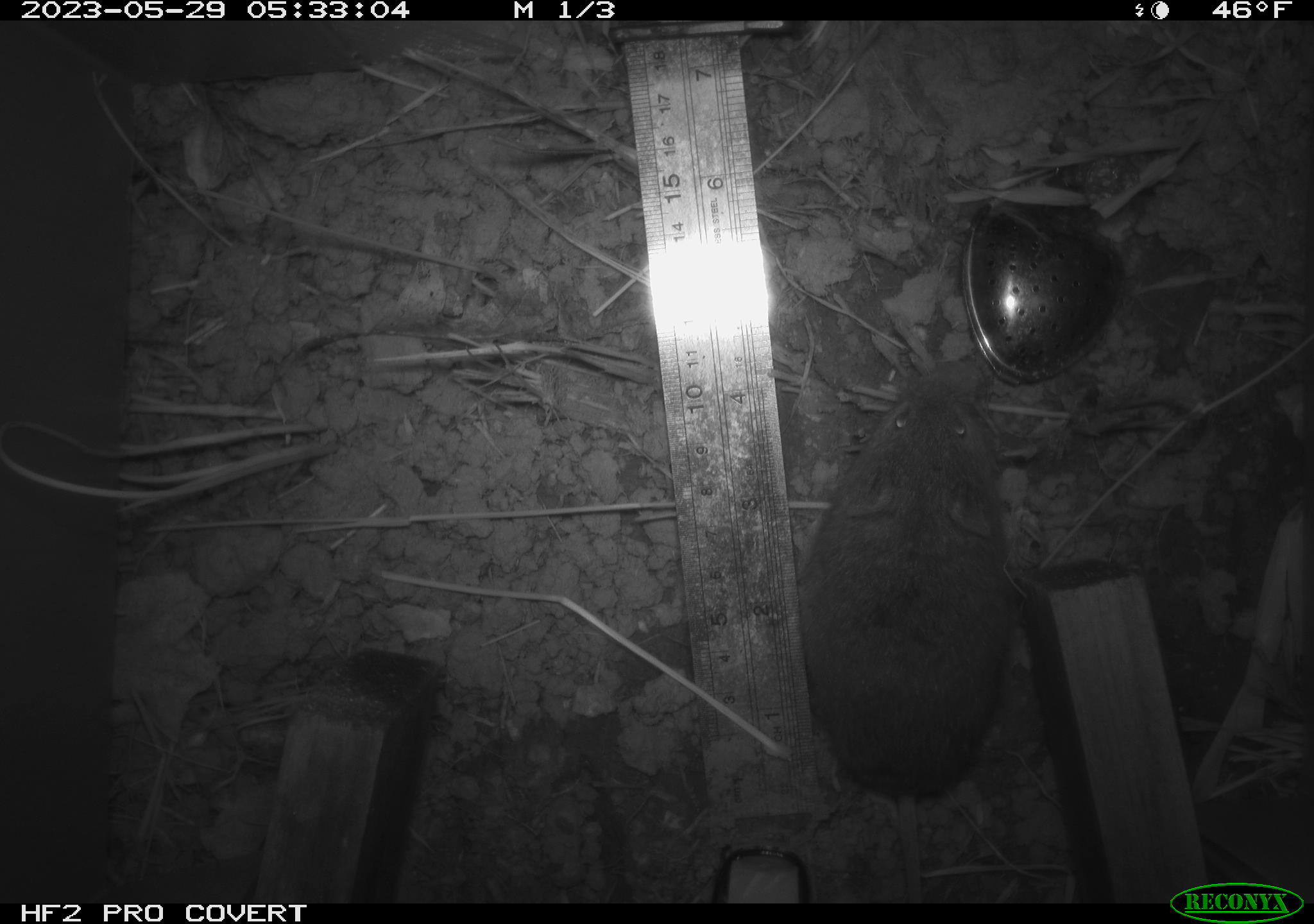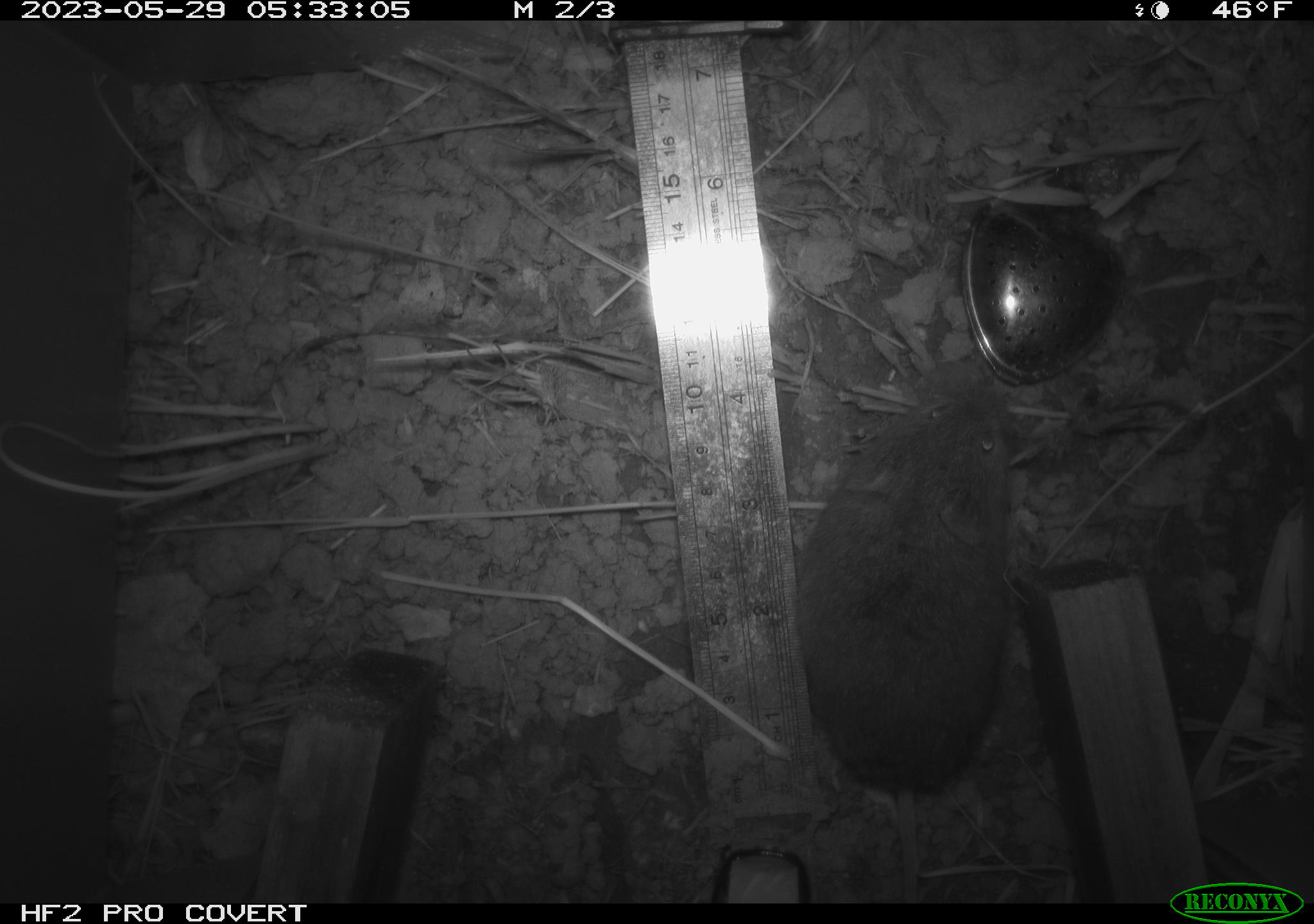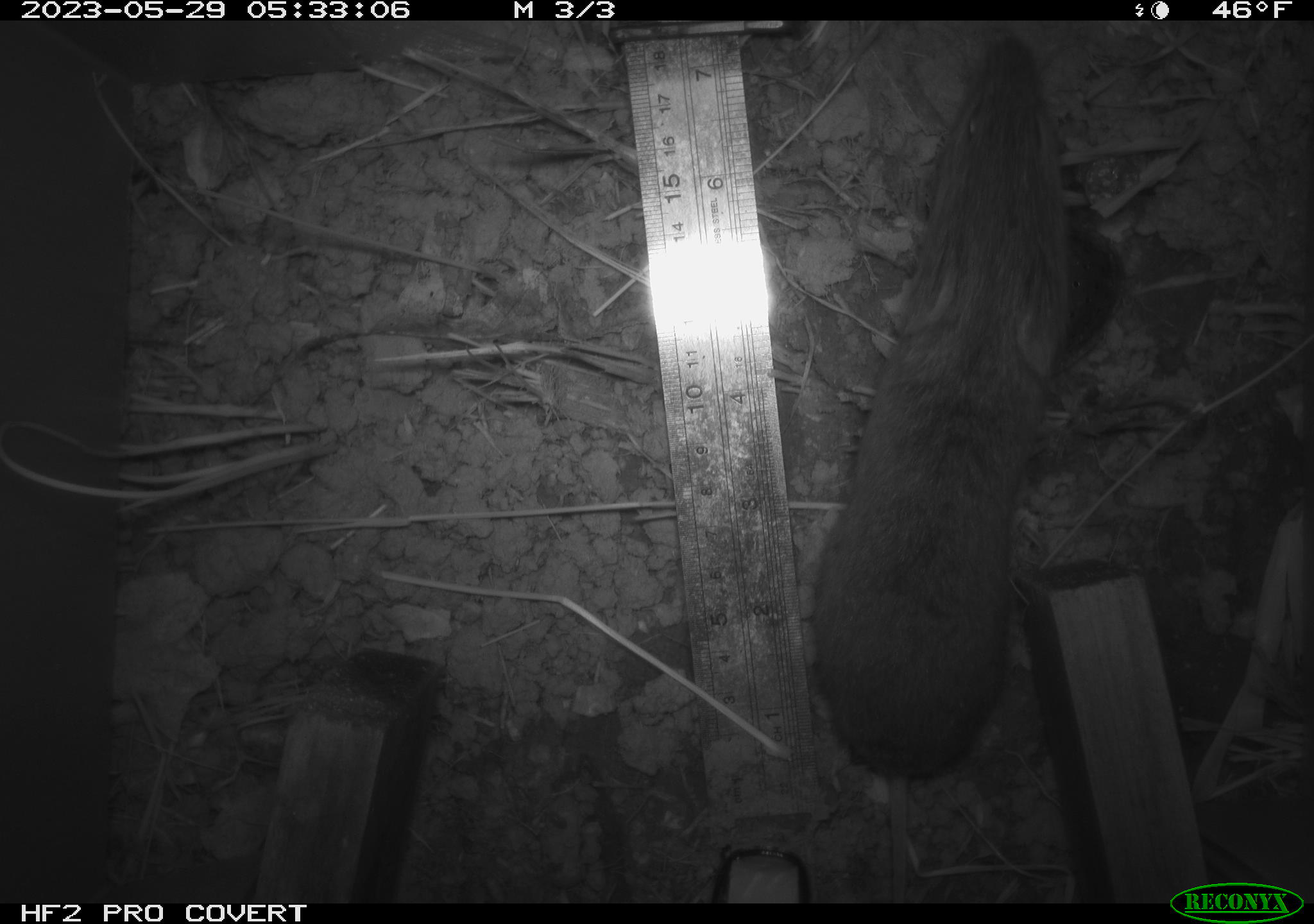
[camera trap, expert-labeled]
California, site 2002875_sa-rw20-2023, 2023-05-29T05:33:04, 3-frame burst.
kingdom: Animalia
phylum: Chordata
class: Mammalia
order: Rodentia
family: Cricetidae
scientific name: Arvicolinae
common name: voles, lemmings, and muskrats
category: arvicolinae subfamily